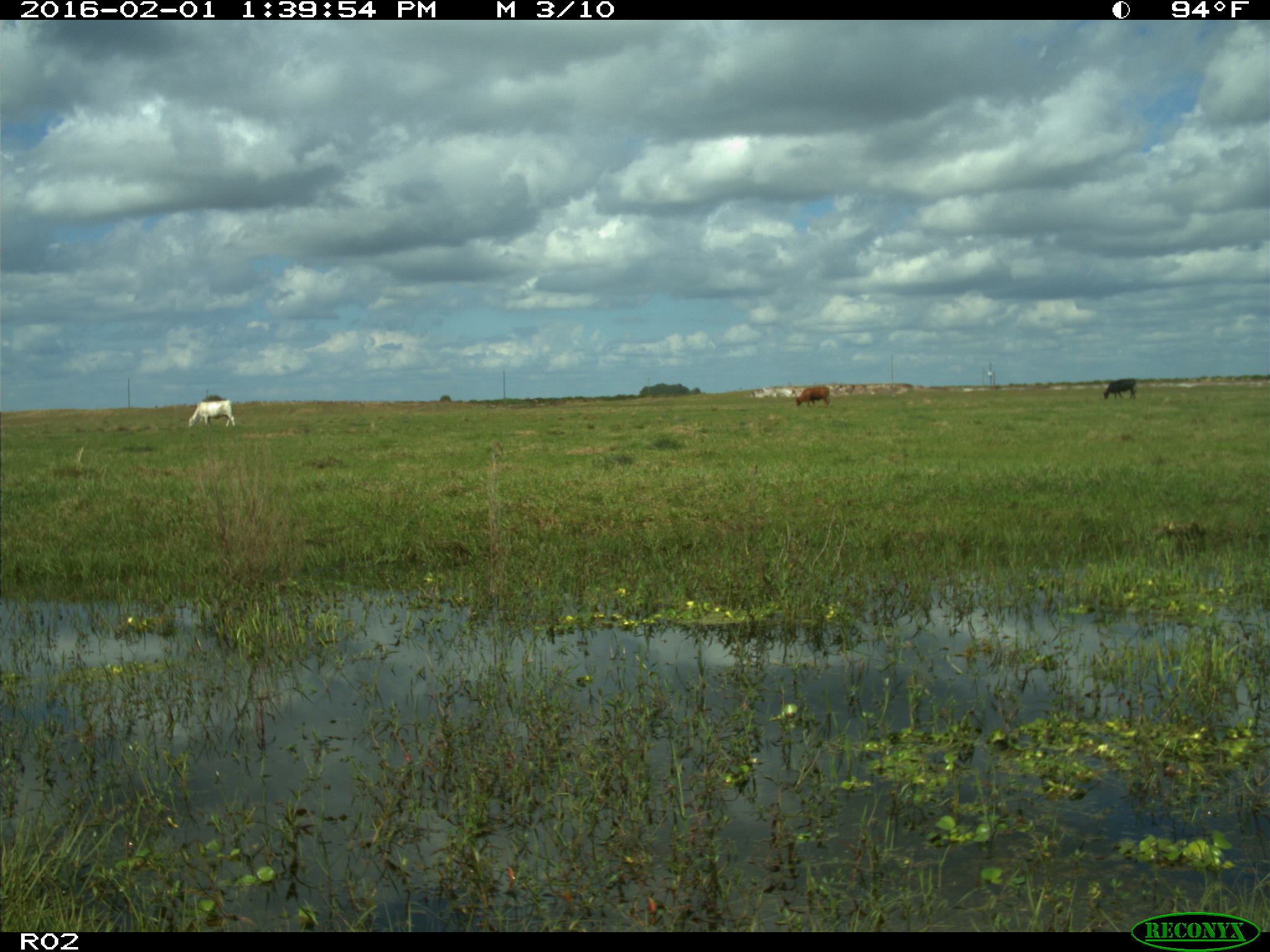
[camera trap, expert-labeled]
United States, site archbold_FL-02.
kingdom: Animalia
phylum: Chordata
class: Mammalia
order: Artiodactyla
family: Bovidae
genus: Bos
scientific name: Bos taurus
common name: domestic cow